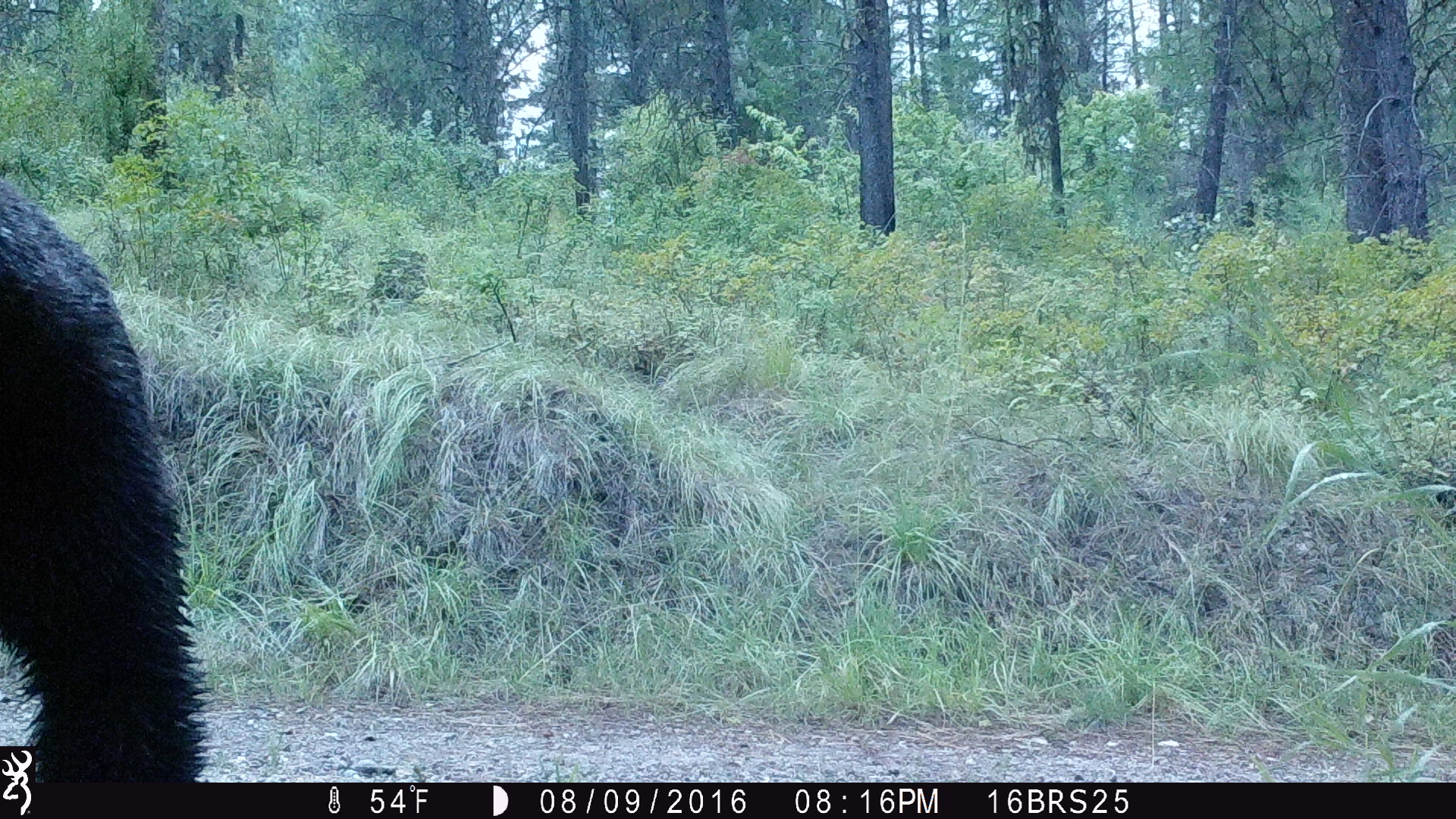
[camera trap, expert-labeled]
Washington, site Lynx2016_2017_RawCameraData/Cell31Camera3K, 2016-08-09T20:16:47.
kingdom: Animalia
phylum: Chordata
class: Mammalia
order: Carnivora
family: Ursidae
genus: Ursus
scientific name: Ursus americanus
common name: american black bear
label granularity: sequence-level